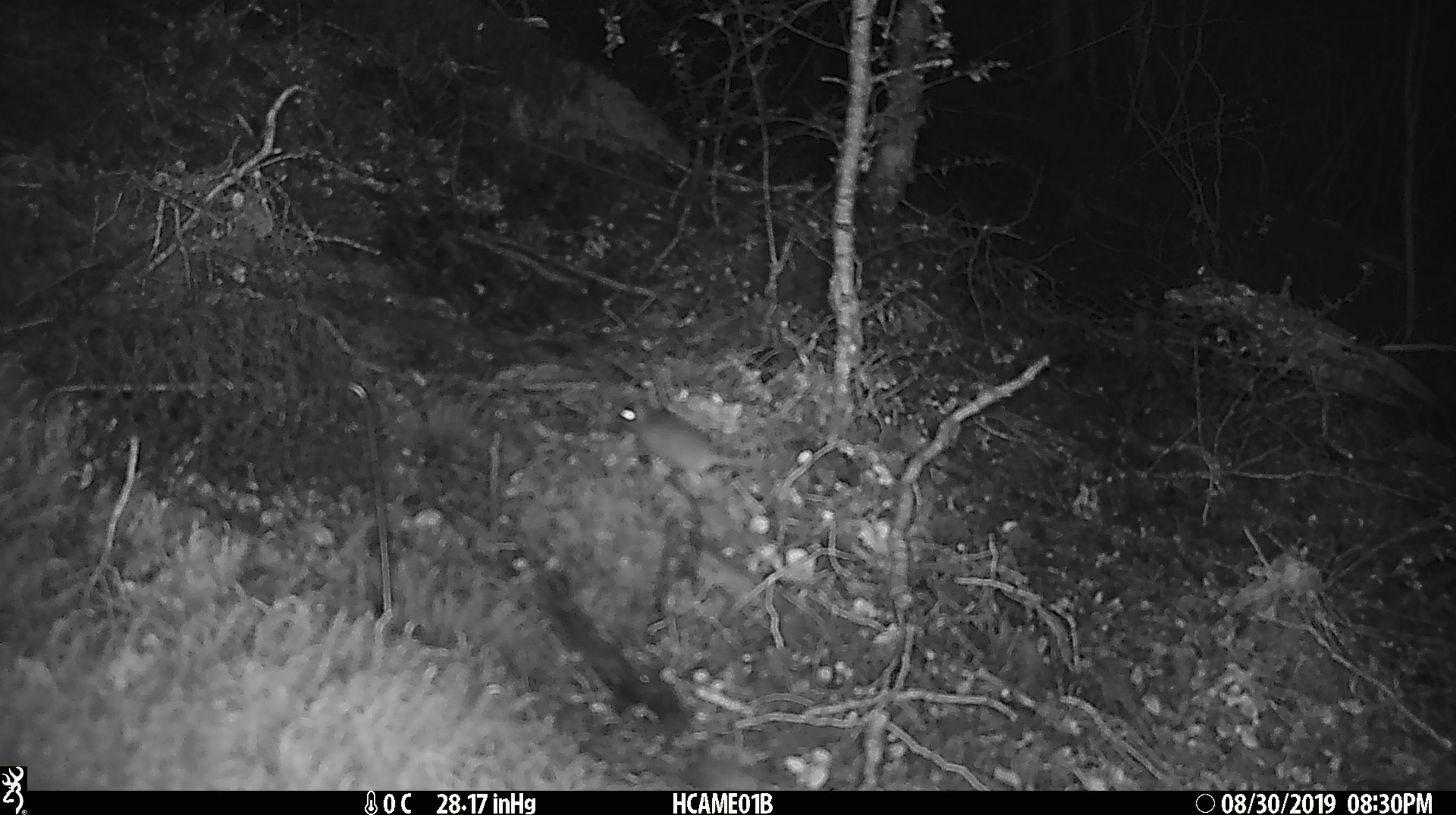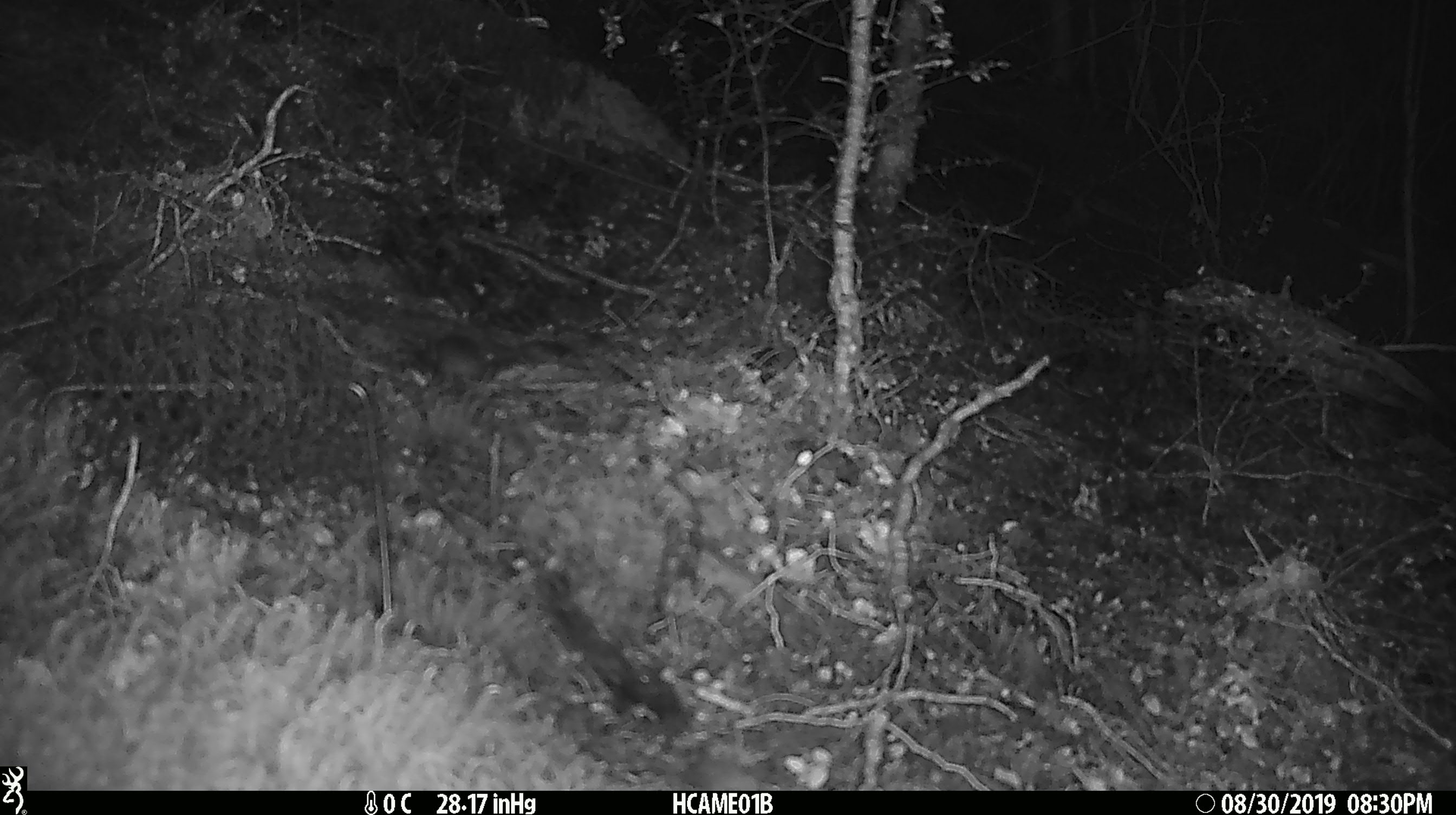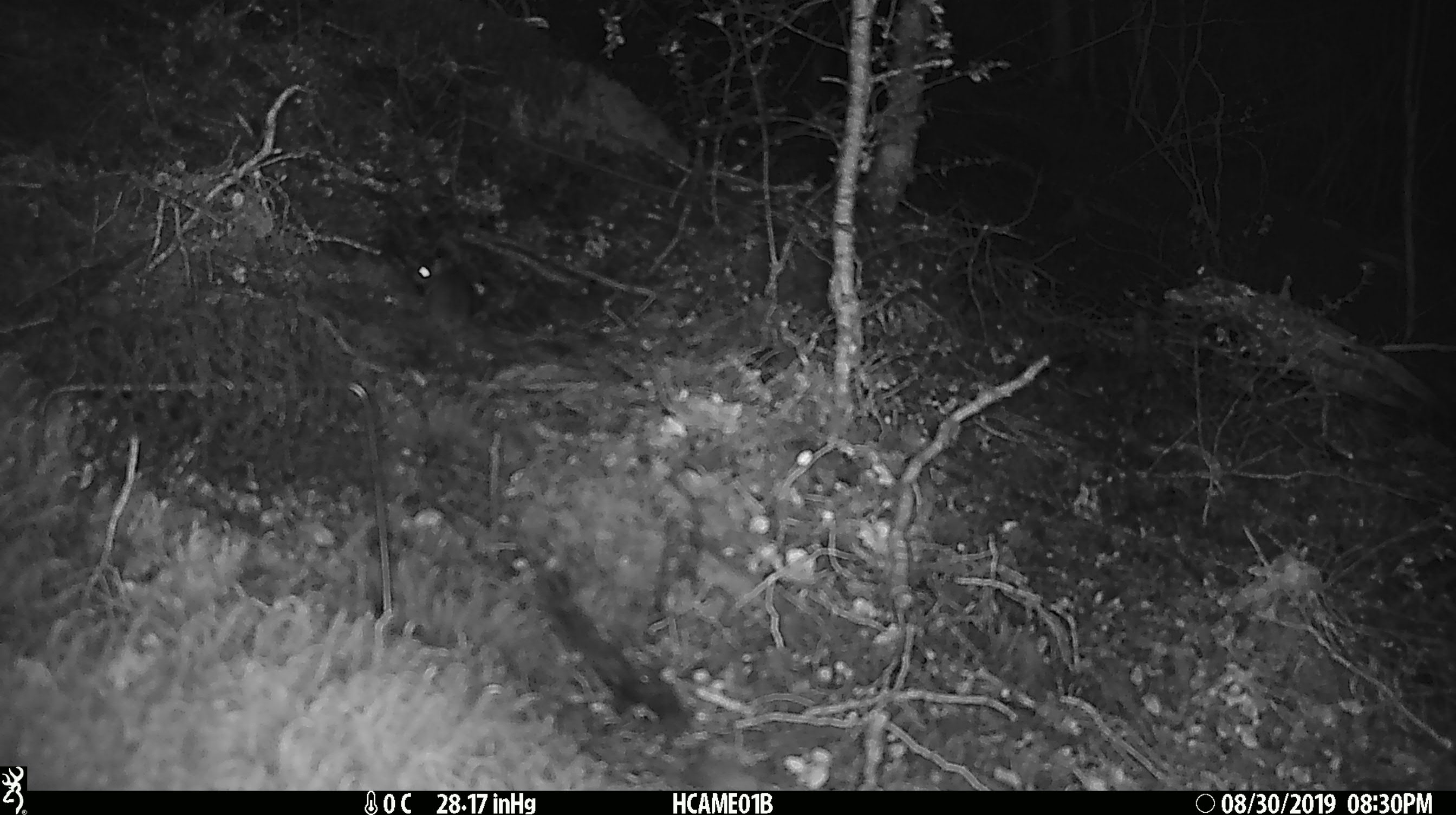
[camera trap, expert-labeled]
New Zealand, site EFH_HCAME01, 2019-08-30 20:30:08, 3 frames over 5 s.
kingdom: Animalia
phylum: Chordata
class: Mammalia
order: Rodentia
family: Muridae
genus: Mus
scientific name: Mus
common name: mouse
Mouse (Mus).